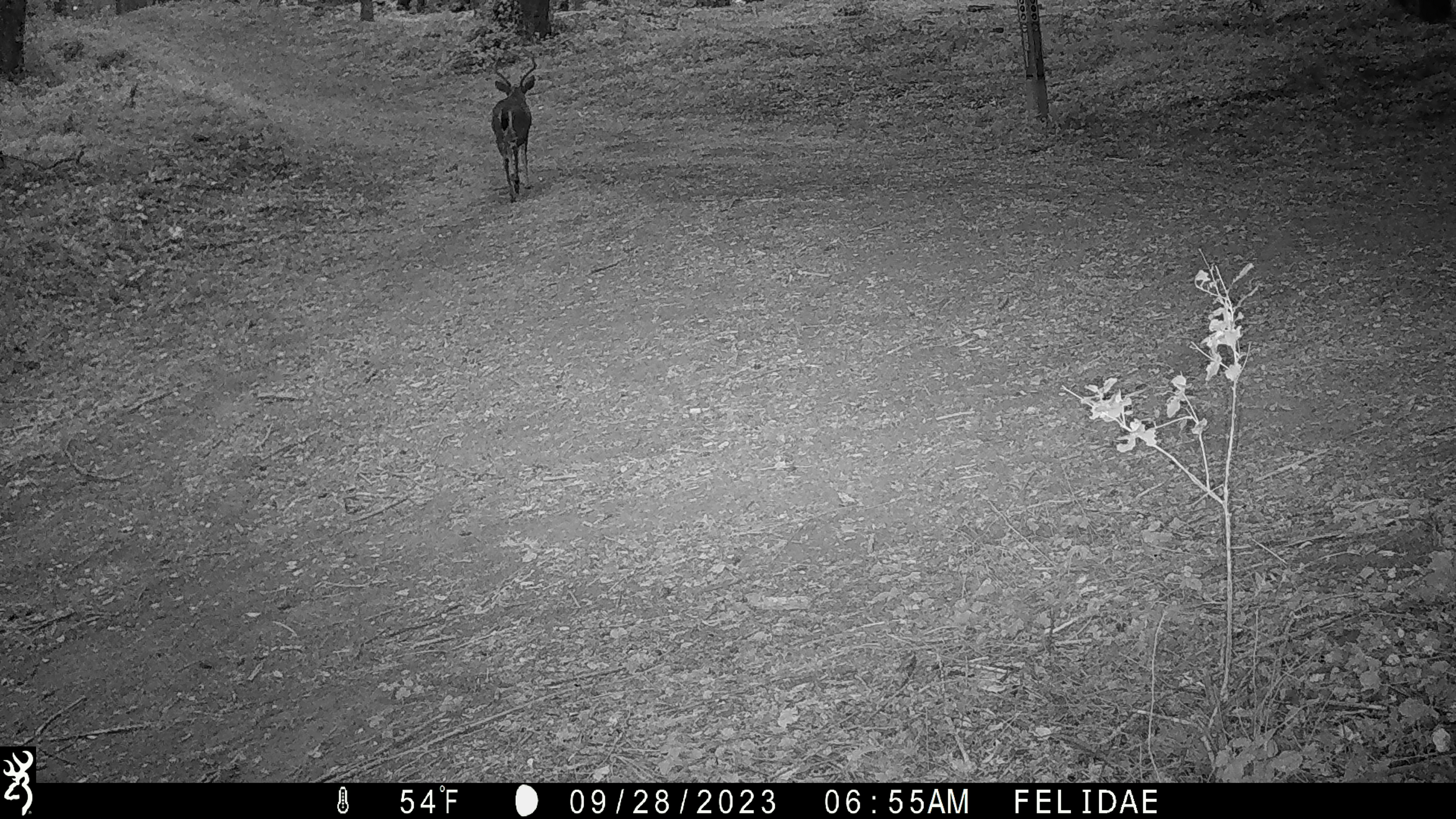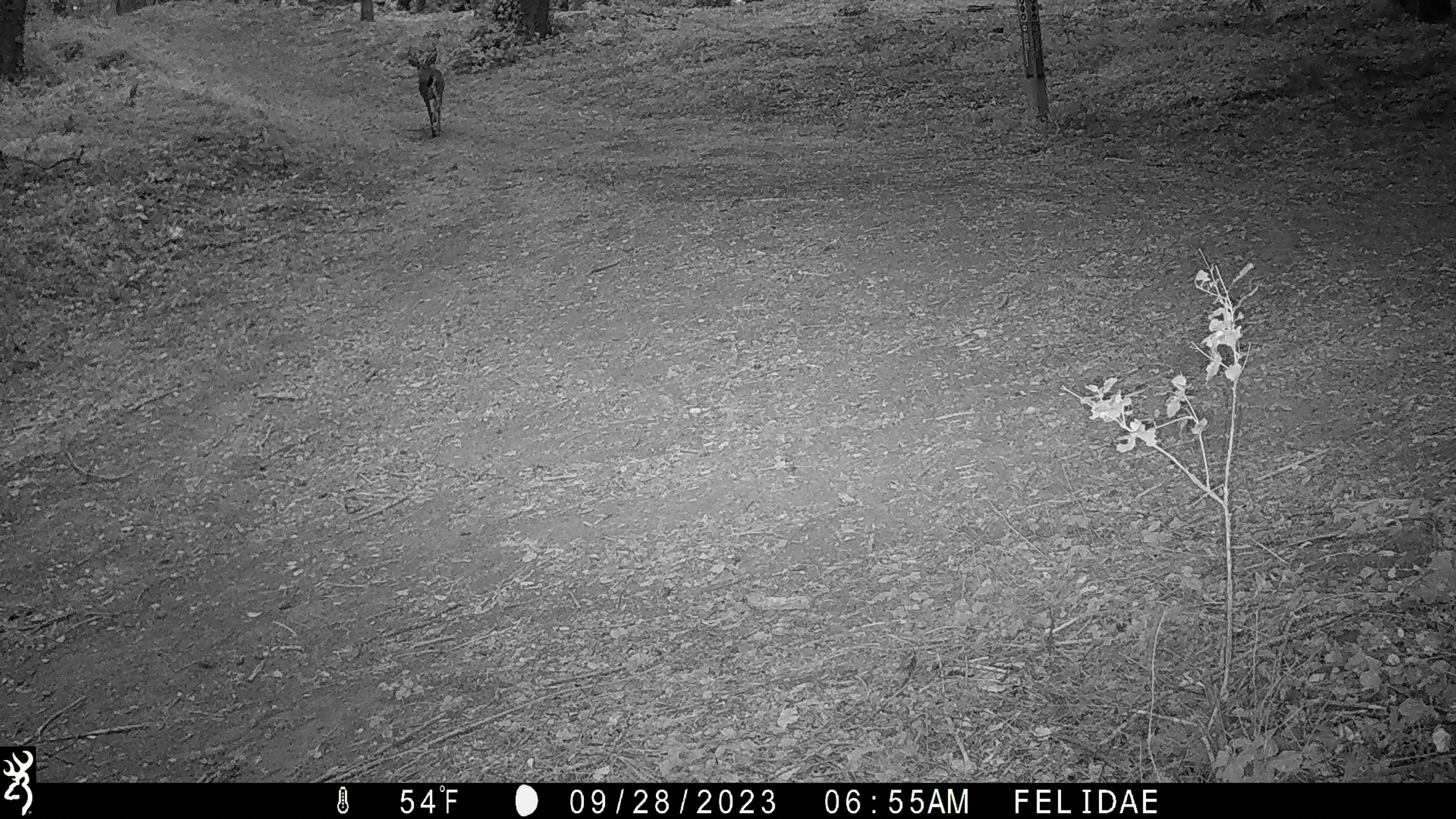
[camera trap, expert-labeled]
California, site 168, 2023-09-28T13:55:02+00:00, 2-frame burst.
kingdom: Animalia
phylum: Chordata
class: Mammalia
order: Artiodactyla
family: Cervidae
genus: Odocoileus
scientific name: Odocoileus hemionus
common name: mule deer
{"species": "mule deer (Odocoileus hemionus)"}